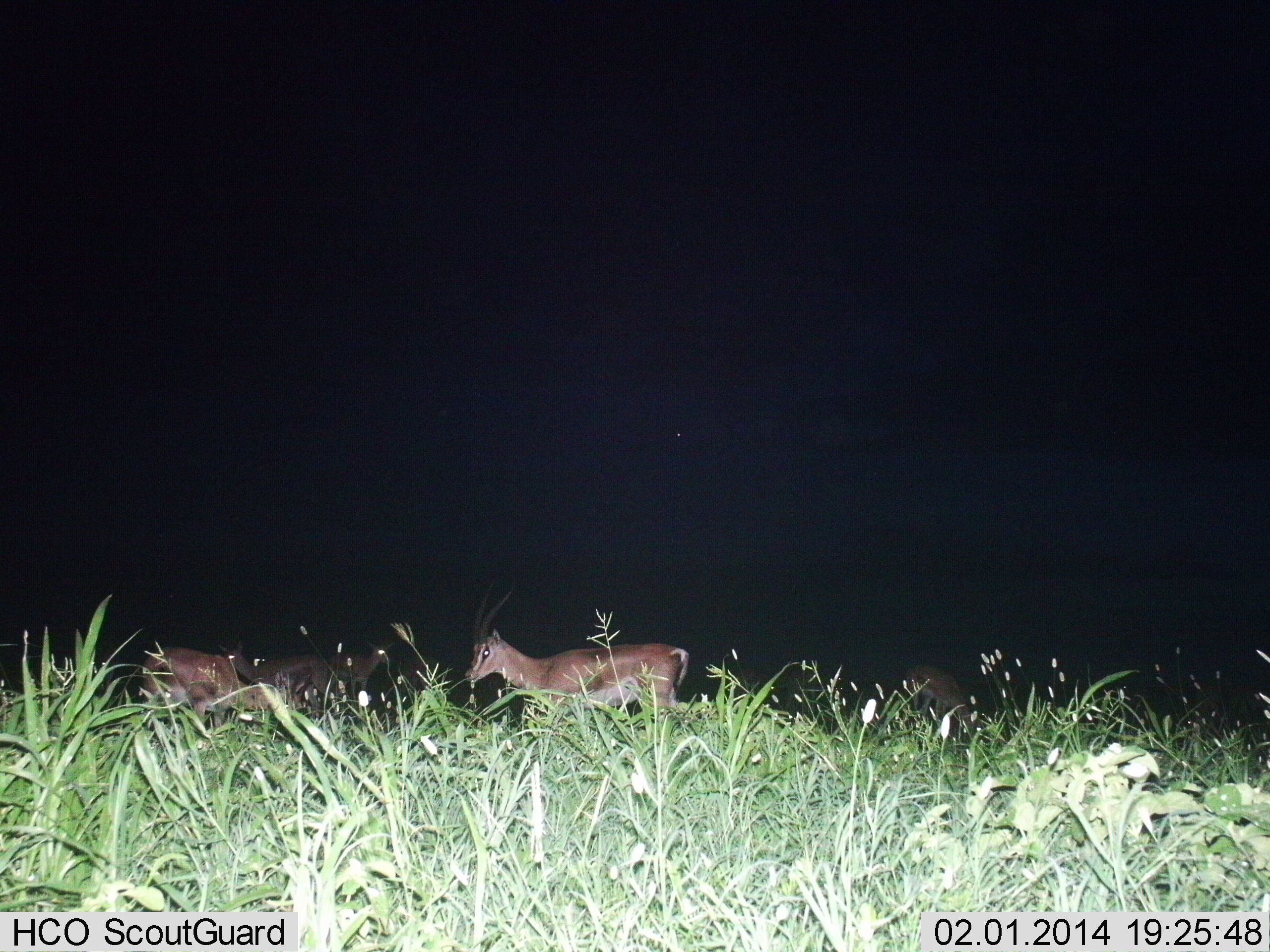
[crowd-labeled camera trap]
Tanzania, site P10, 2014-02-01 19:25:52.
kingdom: Animalia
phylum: Chordata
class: Mammalia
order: Artiodactyla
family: Bovidae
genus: Nanger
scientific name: Nanger granti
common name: grant's gazelle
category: gazellegrants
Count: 4.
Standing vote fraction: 60%.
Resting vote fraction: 0%.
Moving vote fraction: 40%.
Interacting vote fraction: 0%.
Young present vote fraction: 0%.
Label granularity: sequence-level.